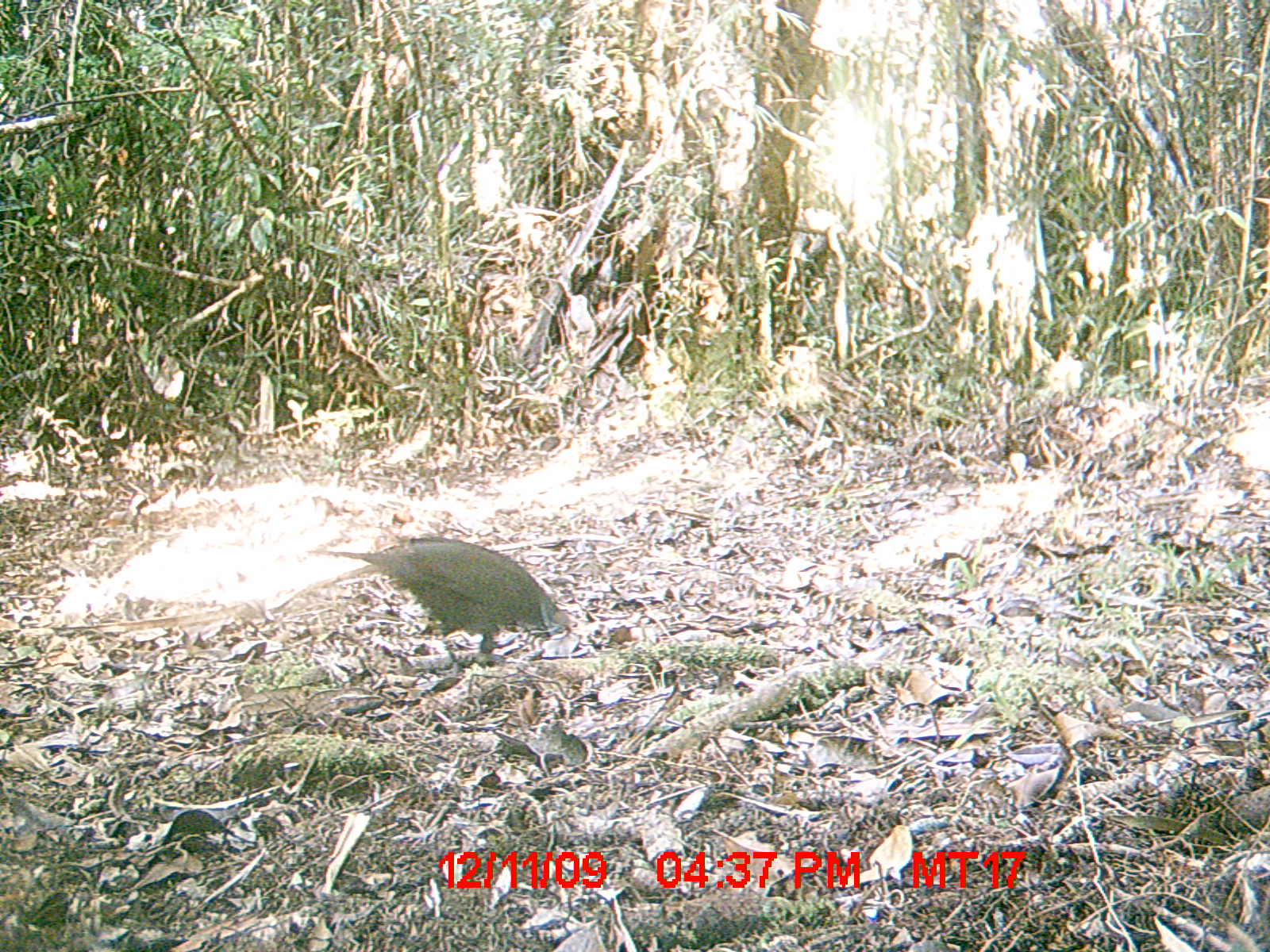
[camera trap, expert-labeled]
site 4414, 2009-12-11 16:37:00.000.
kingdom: Animalia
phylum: Chordata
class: Aves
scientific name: Aves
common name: bird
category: unknown bird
Unknown bird (bird) (Aves), count 1.